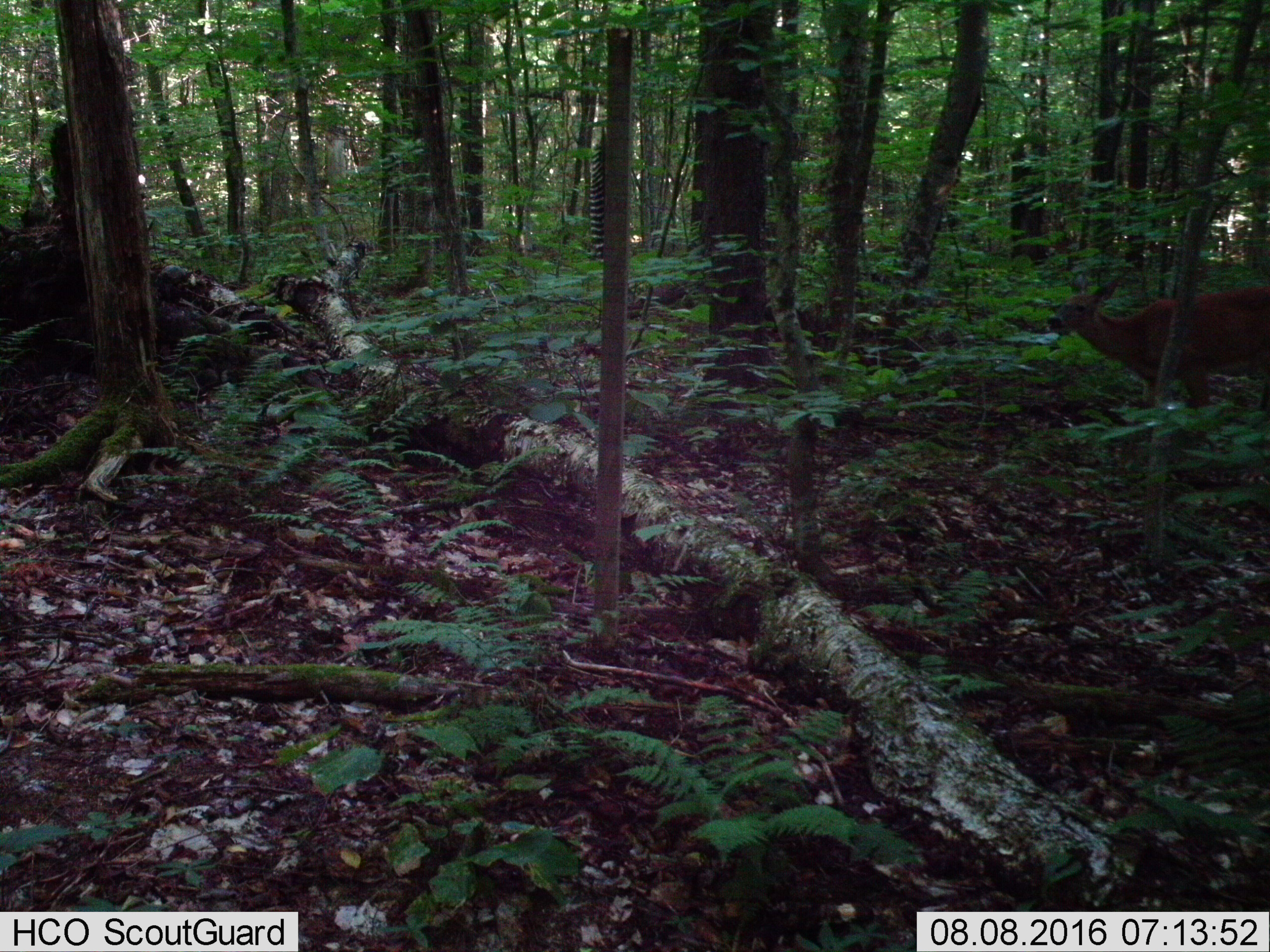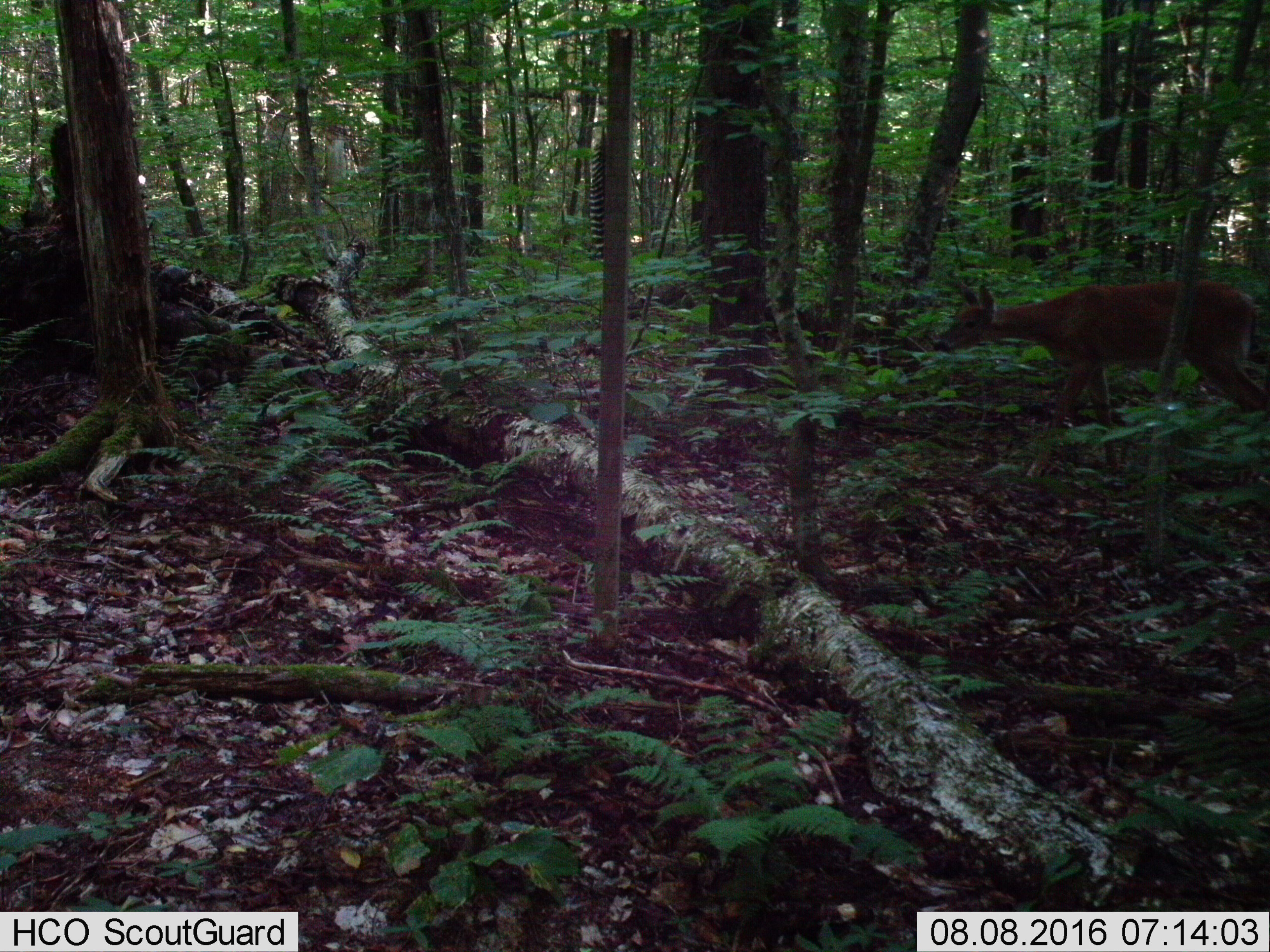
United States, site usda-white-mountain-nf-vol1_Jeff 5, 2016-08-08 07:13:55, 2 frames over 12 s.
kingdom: Animalia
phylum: Chordata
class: Mammalia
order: Artiodactyla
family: Cervidae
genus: Odocoileus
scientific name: Odocoileus virginianus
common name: white-tailed deer